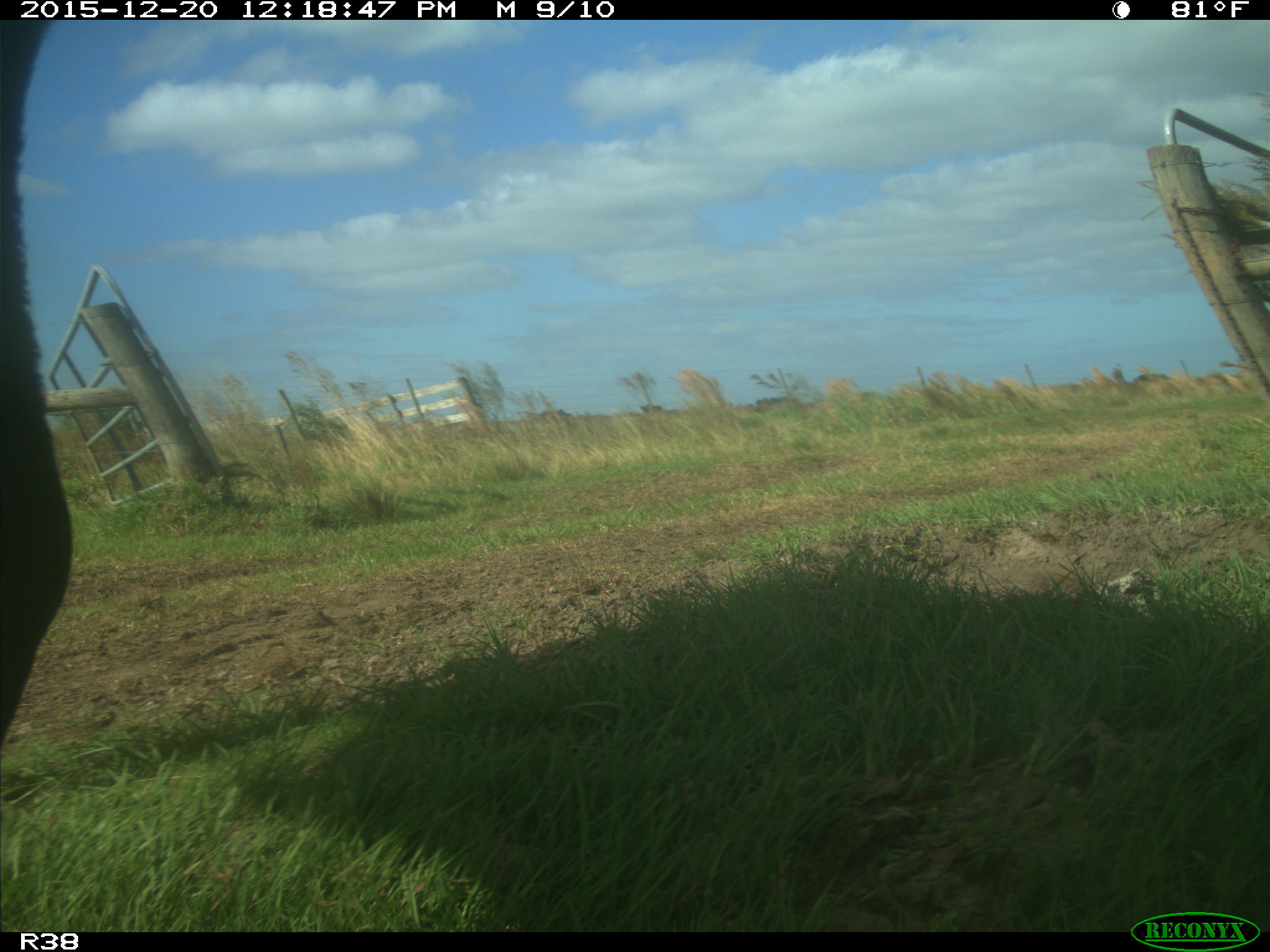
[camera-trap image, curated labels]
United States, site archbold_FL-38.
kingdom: Animalia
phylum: Chordata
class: Mammalia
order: Artiodactyla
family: Bovidae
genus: Bos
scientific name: Bos taurus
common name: domestic cow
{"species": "Bos taurus (domestic cow)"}